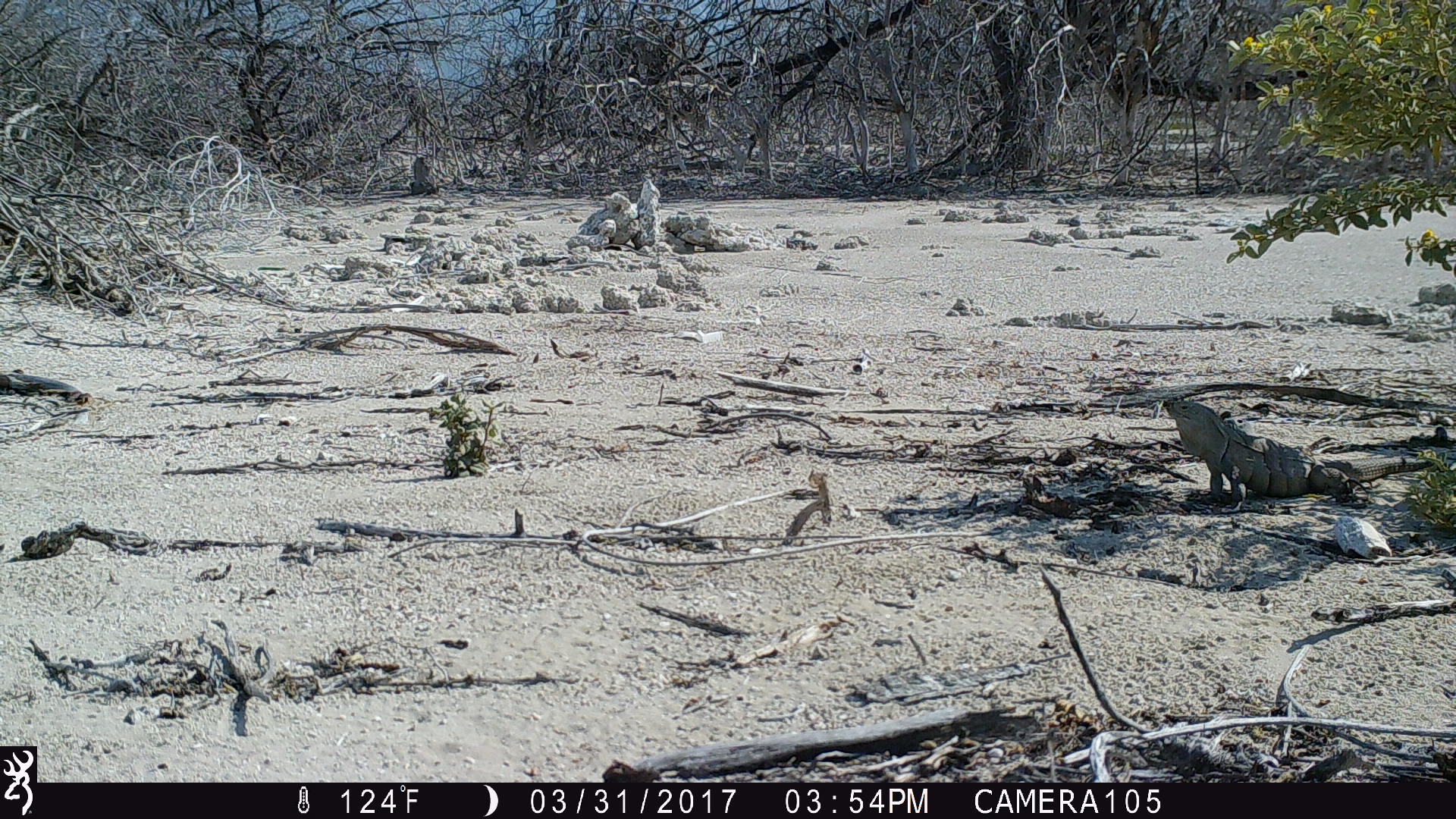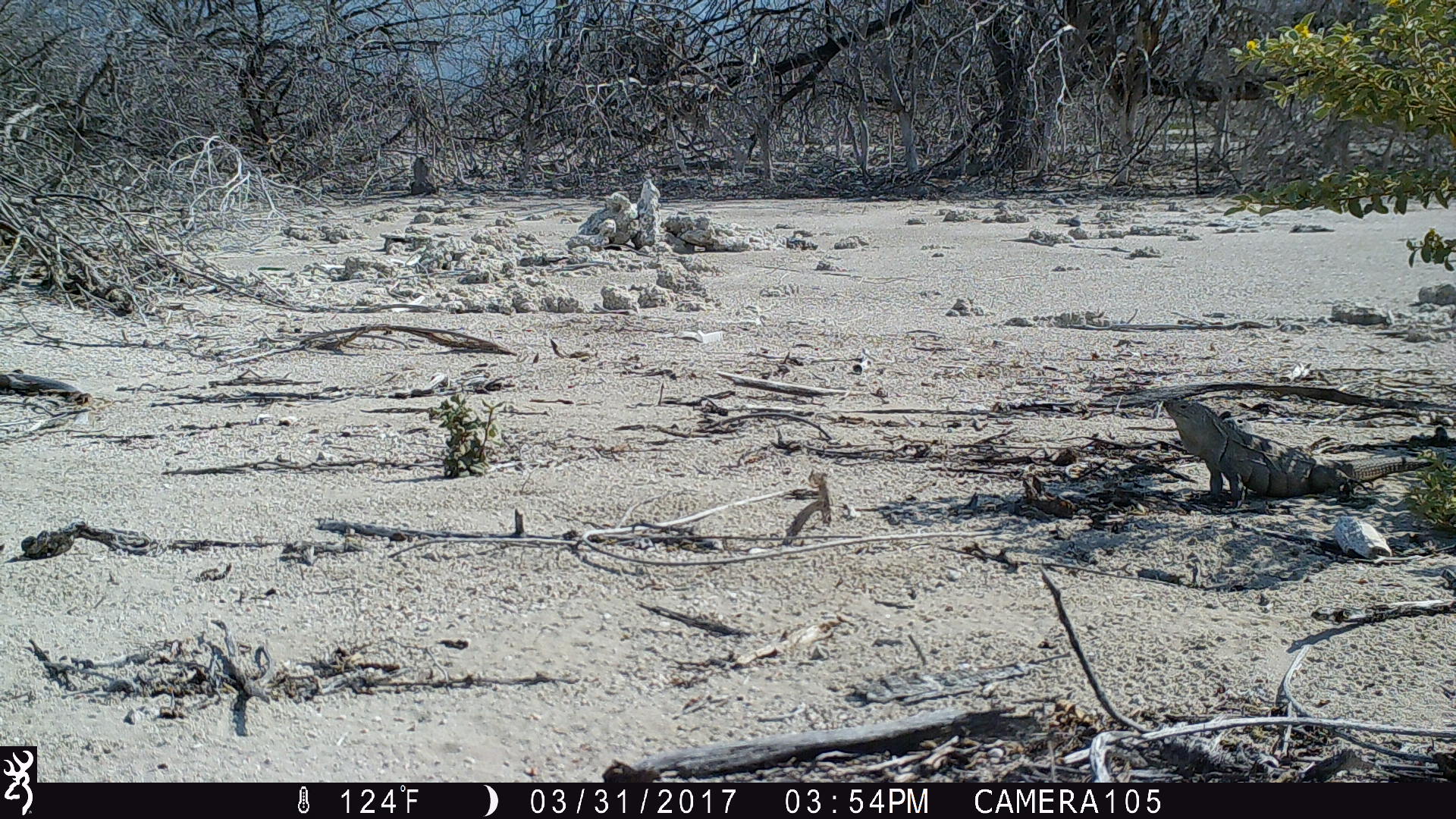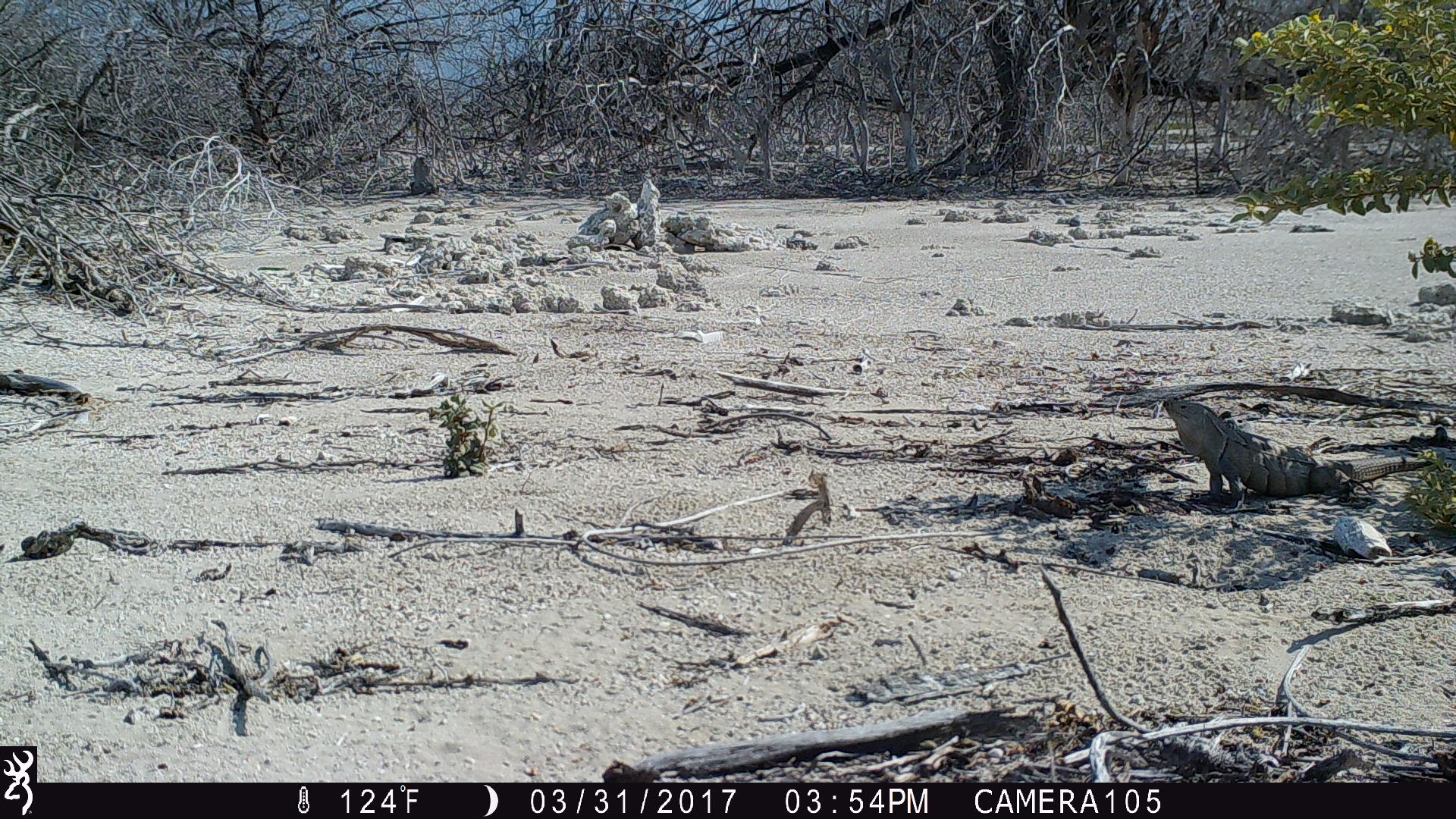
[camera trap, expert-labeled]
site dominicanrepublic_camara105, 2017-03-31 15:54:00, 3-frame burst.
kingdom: Animalia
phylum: Chordata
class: Reptilia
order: Squamata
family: Iguanidae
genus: Iguana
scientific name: Iguana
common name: typical iguanas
Iguana (typical iguanas).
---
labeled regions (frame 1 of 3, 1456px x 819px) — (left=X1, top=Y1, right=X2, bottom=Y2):
iguana: (left=1157, top=387, right=1454, bottom=515)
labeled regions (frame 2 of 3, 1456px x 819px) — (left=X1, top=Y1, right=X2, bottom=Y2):
iguana: (left=1153, top=391, right=1433, bottom=515)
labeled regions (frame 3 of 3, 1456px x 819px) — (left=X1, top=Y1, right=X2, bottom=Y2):
iguana: (left=1160, top=384, right=1434, bottom=515)